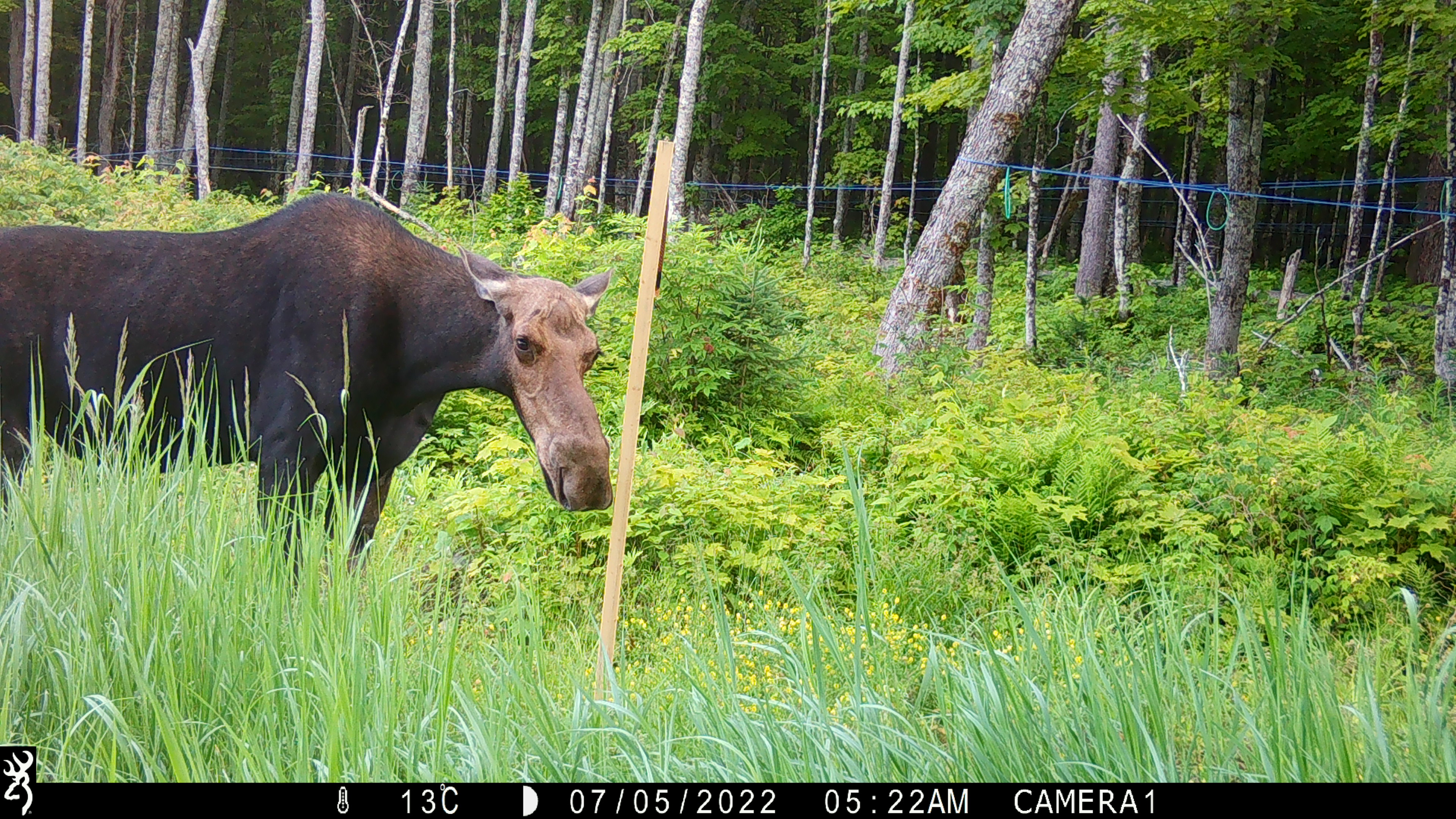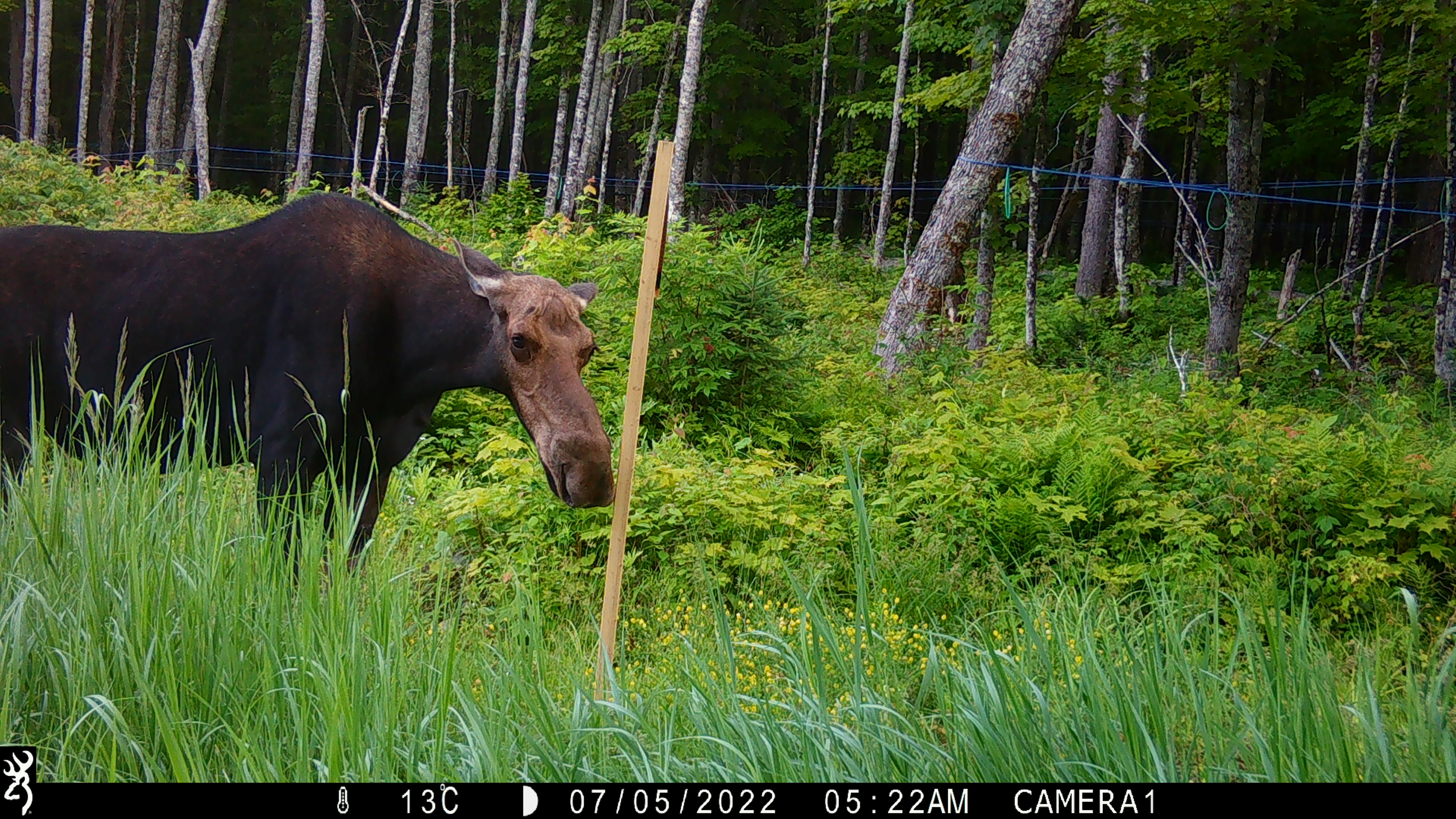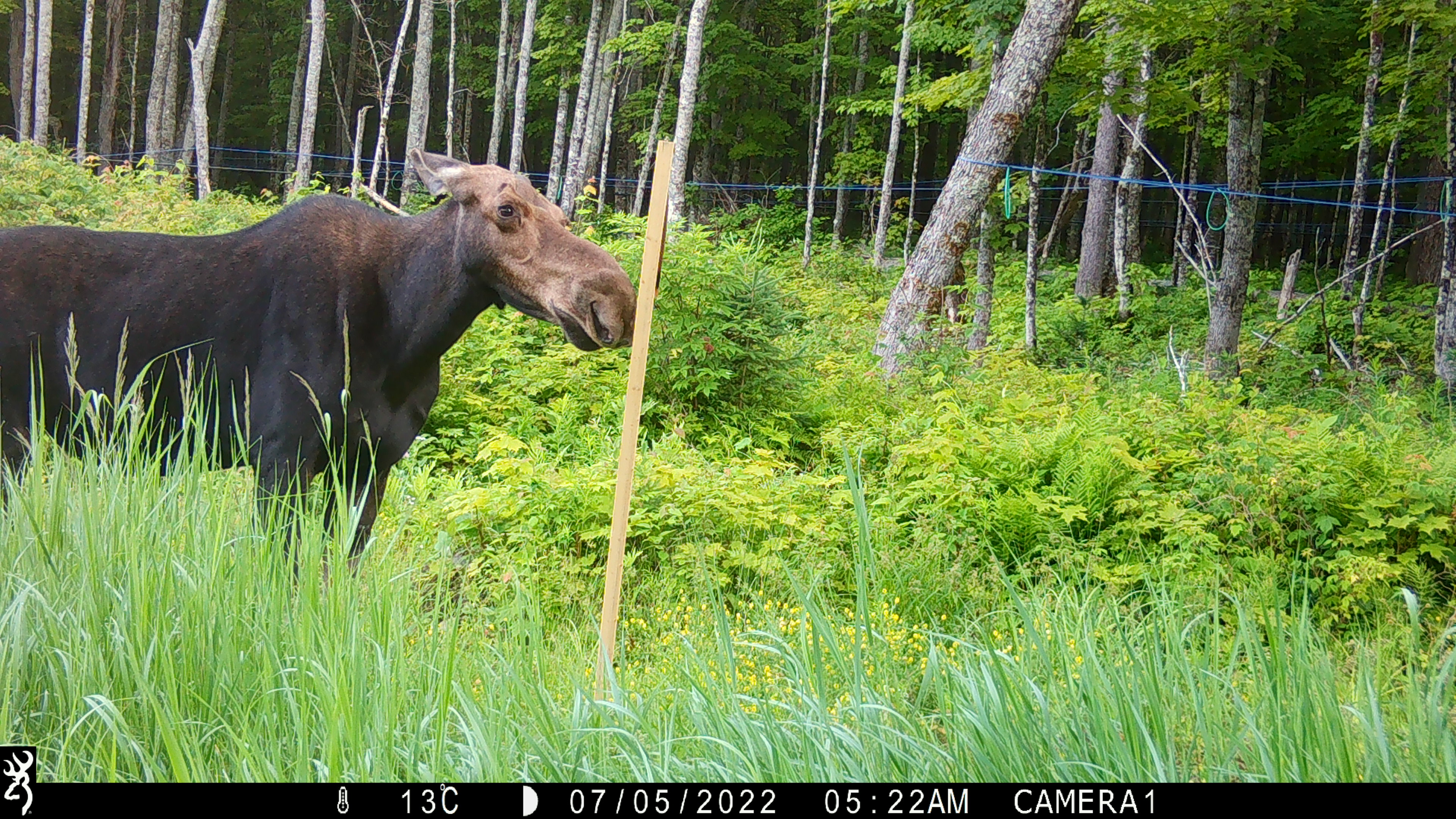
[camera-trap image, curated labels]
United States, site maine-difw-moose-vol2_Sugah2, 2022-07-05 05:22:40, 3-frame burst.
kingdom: Animalia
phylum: Chordata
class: Mammalia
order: Artiodactyla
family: Cervidae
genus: Alces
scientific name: Alces alces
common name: moose